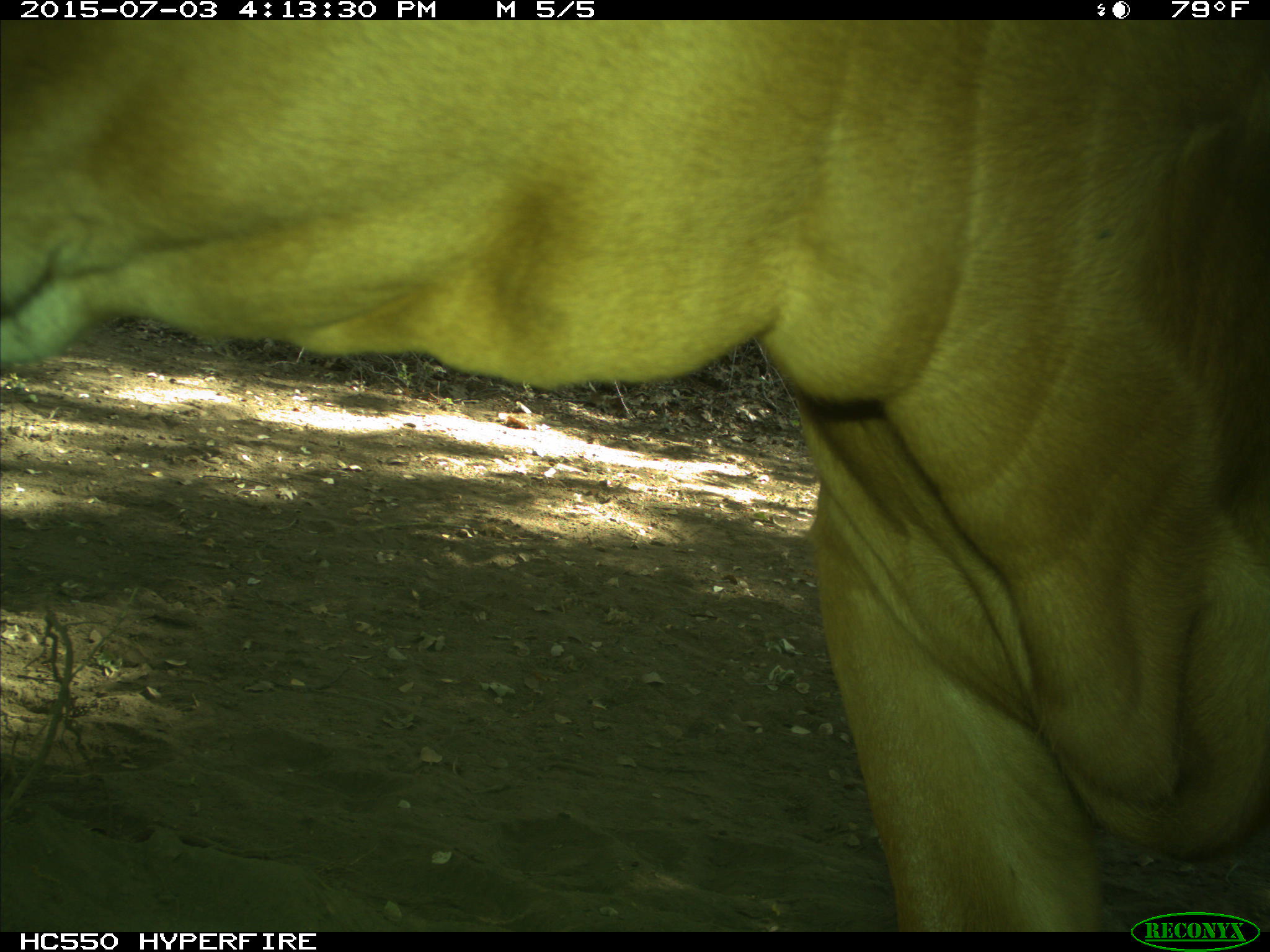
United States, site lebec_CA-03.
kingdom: Animalia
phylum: Chordata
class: Mammalia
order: Artiodactyla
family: Bovidae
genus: Bos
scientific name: Bos taurus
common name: domestic cow